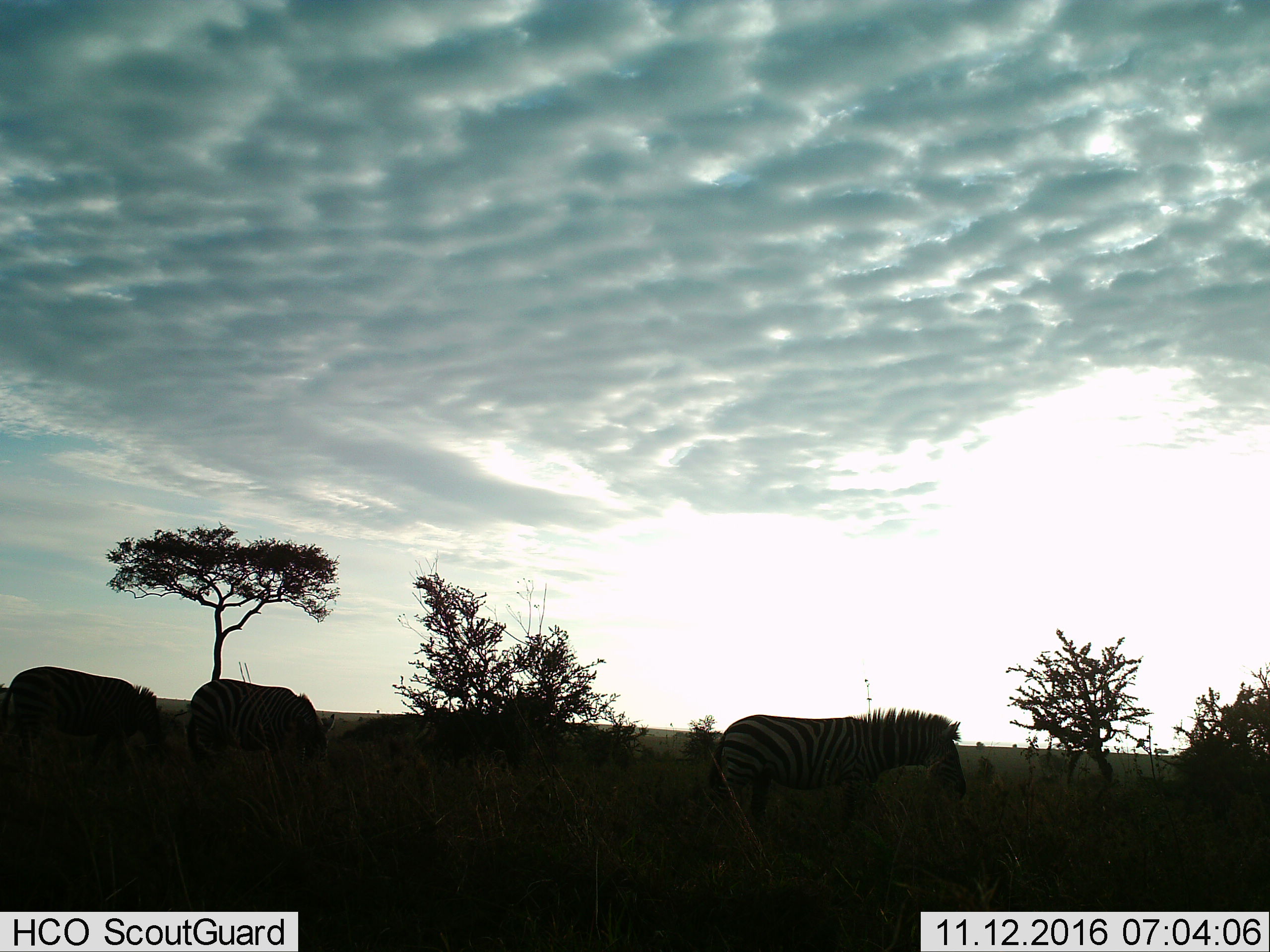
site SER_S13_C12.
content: unidentified animal